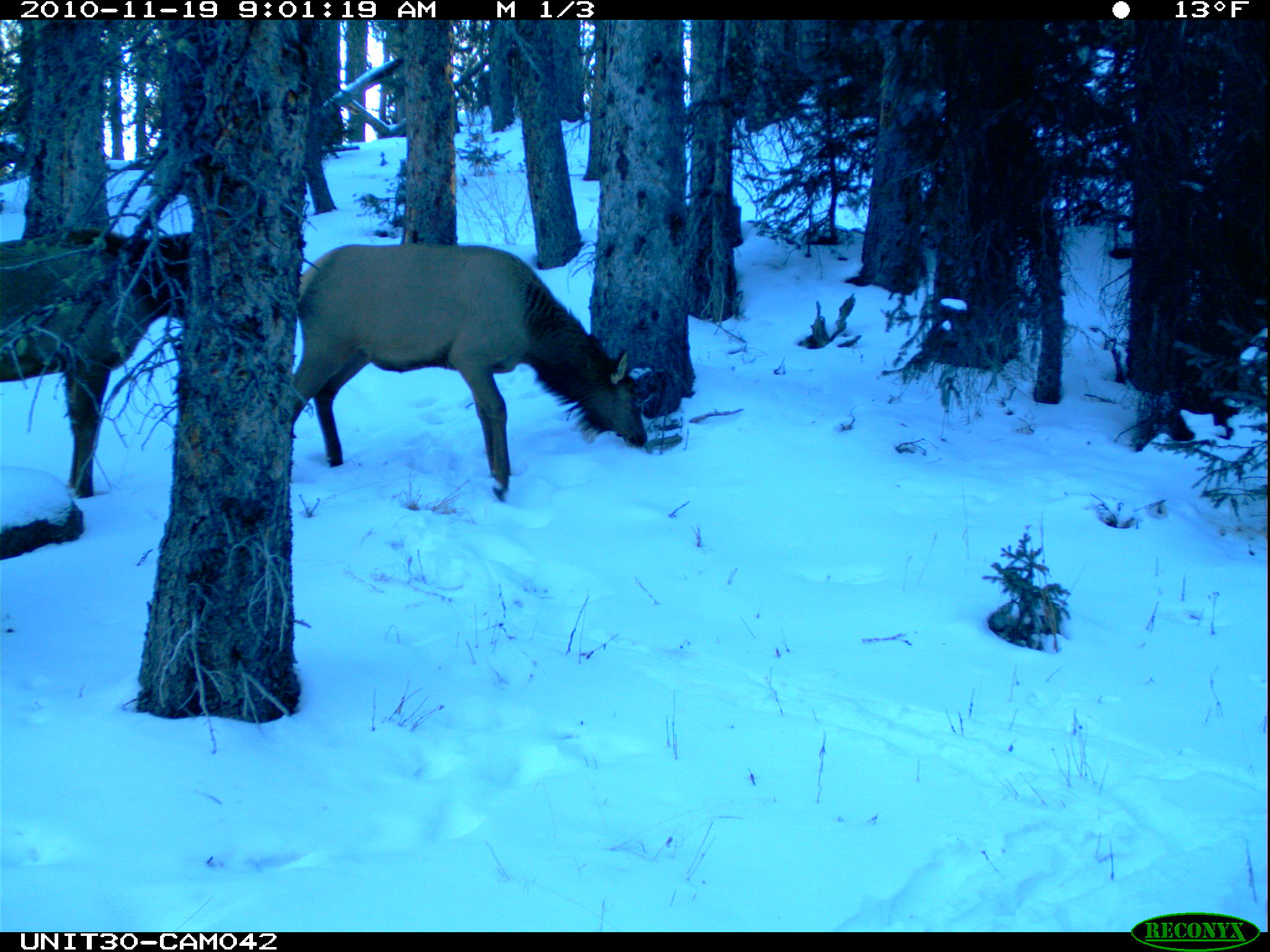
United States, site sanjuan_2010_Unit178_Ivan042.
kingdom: Animalia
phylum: Chordata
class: Mammalia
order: Artiodactyla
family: Cervidae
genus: Cervus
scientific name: Cervus elaphus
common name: red deer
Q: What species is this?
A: Cervus elaphus (red deer).